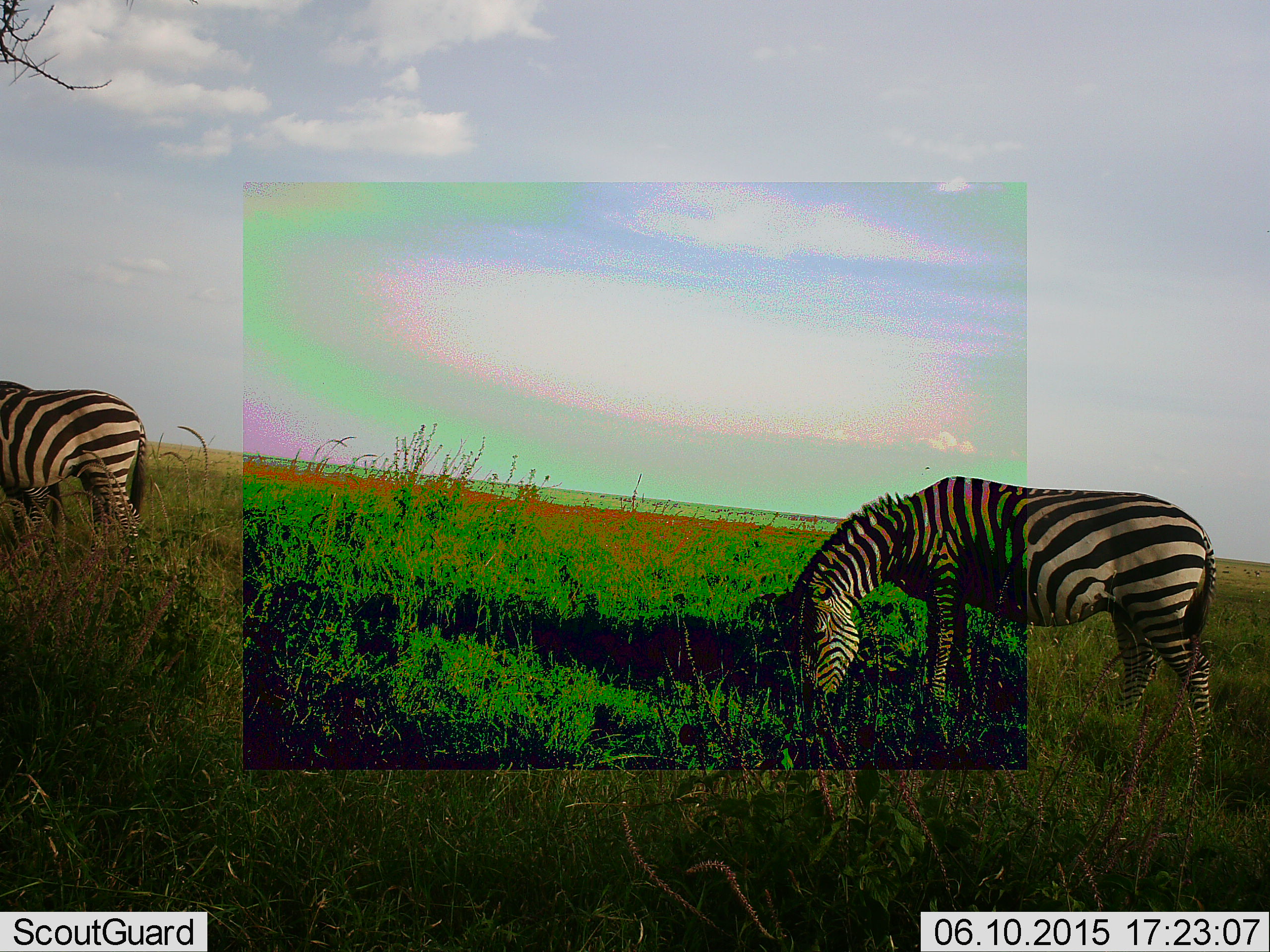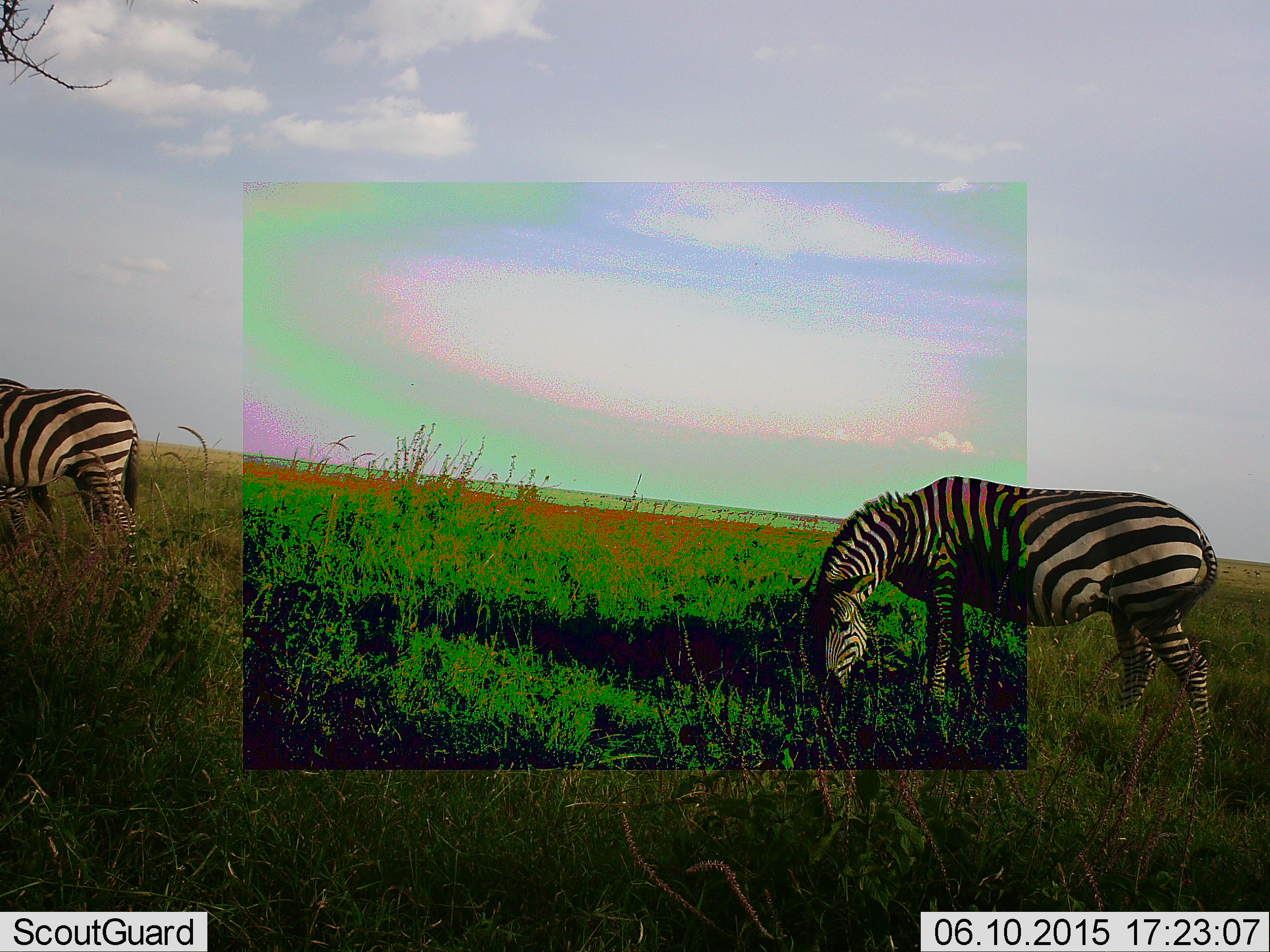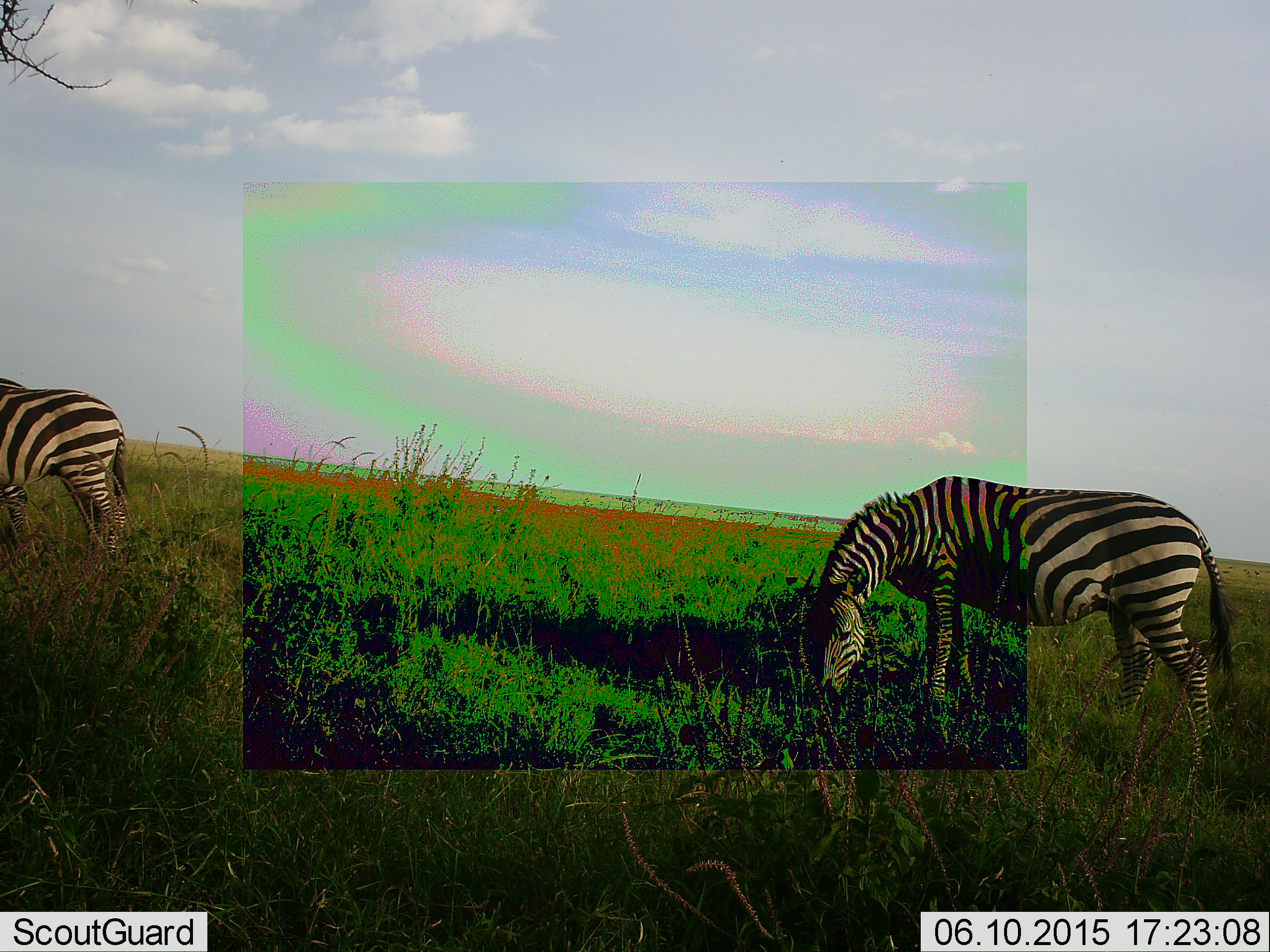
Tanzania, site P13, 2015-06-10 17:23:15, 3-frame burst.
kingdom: Animalia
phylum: Chordata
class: Mammalia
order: Perissodactyla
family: Equidae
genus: Equus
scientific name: Equus quagga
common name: plains zebra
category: zebra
Zebra (plains zebra) (Equus quagga), count 2. Behavior (volunteer vote fractions): standing 30%, resting 0%, moving 30%, interacting 0%. Young present (vote fraction): 0%. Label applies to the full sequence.